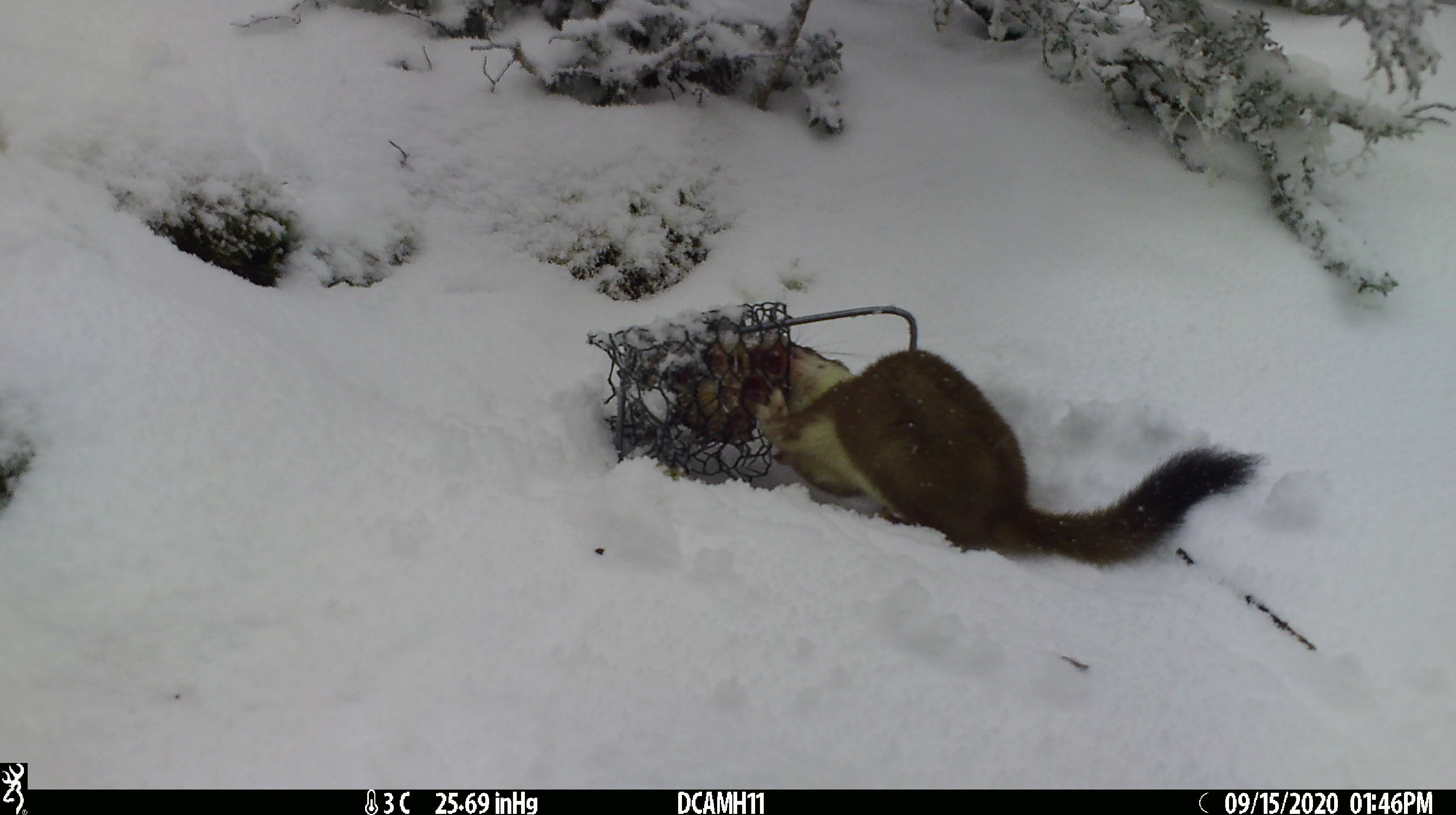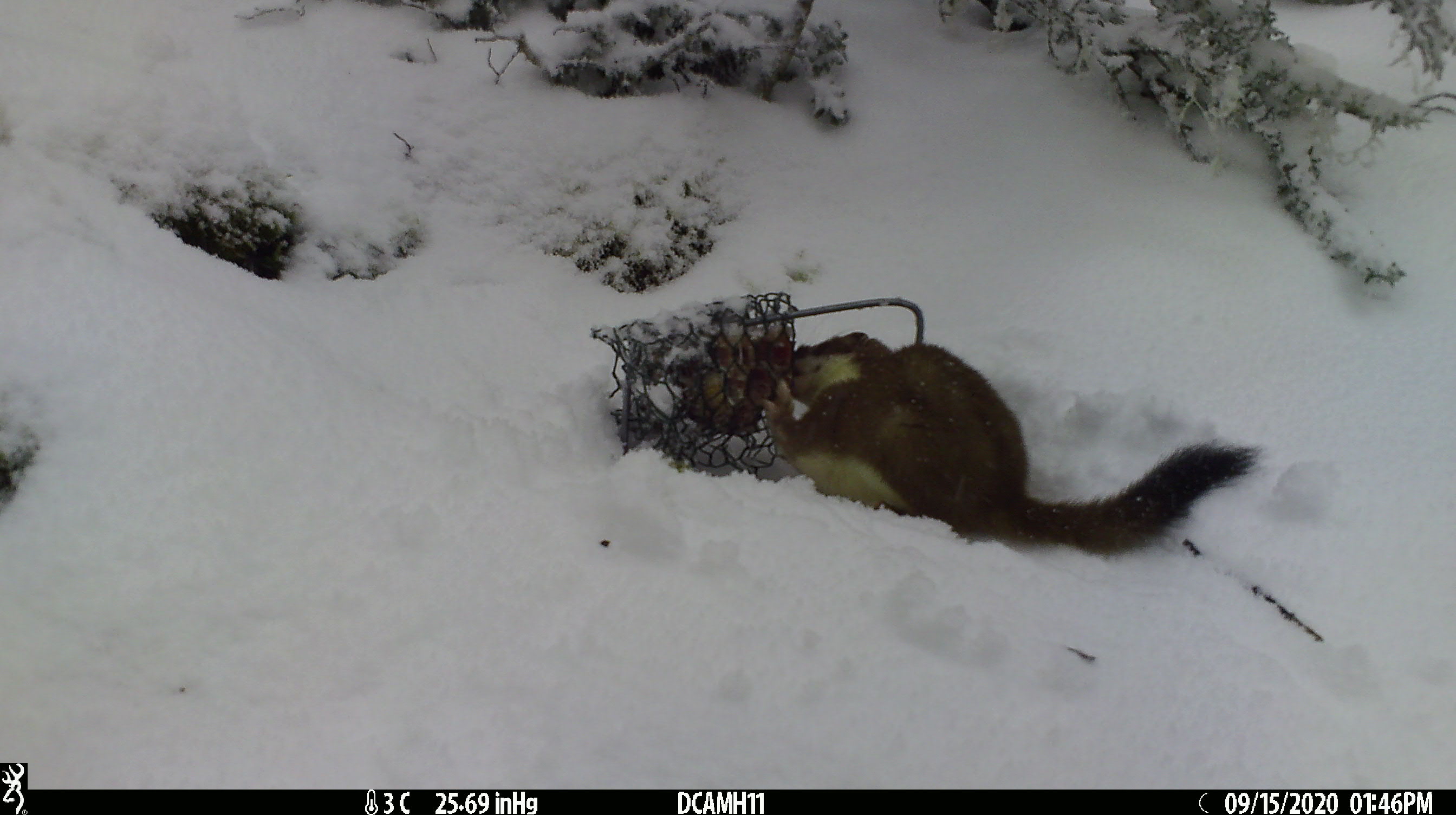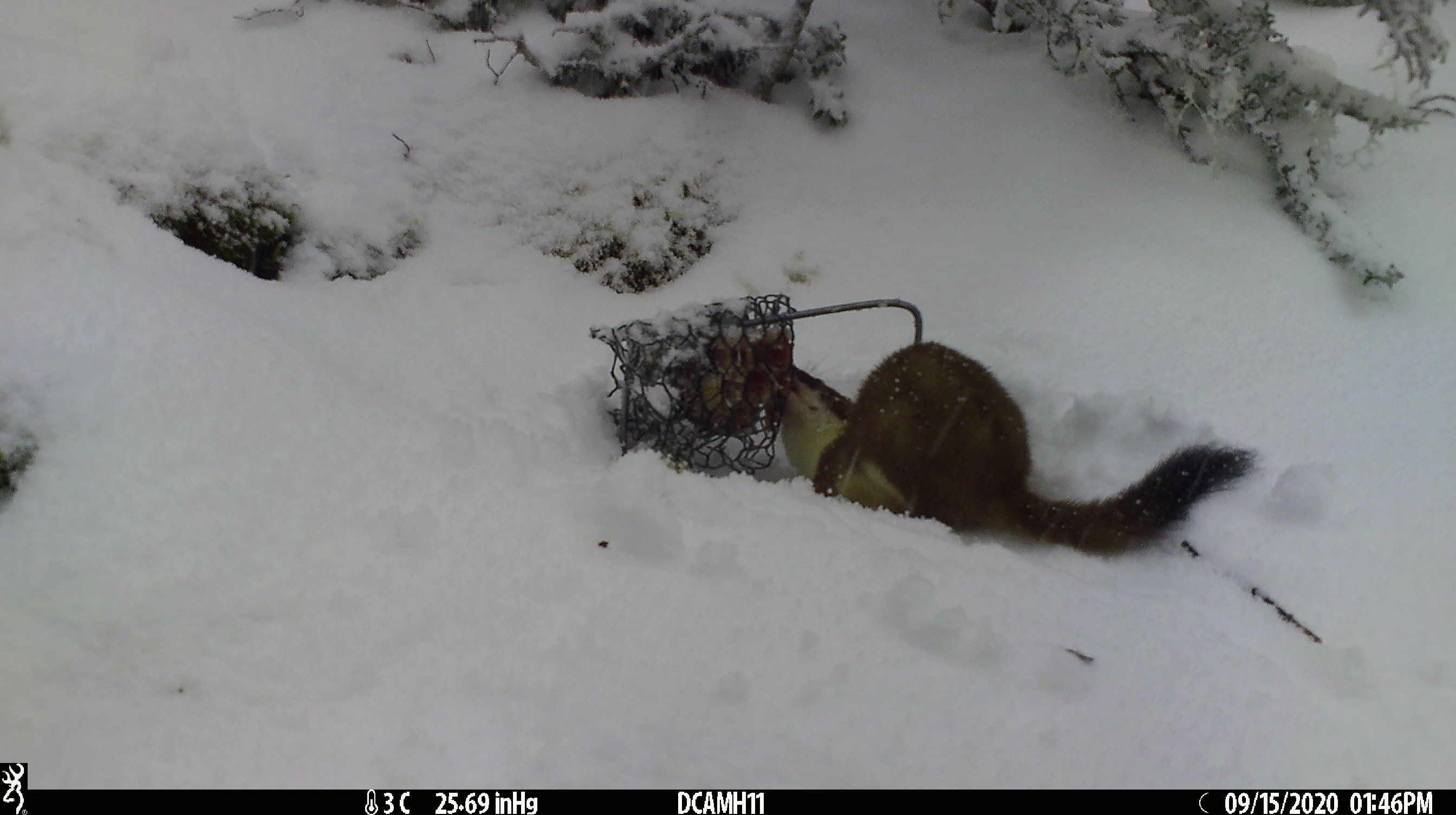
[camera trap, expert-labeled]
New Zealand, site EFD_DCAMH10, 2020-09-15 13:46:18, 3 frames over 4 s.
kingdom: Animalia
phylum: Chordata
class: Mammalia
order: Carnivora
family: Mustelidae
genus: Mustela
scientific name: Mustela erminea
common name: stoat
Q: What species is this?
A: Stoat (Mustela erminea).